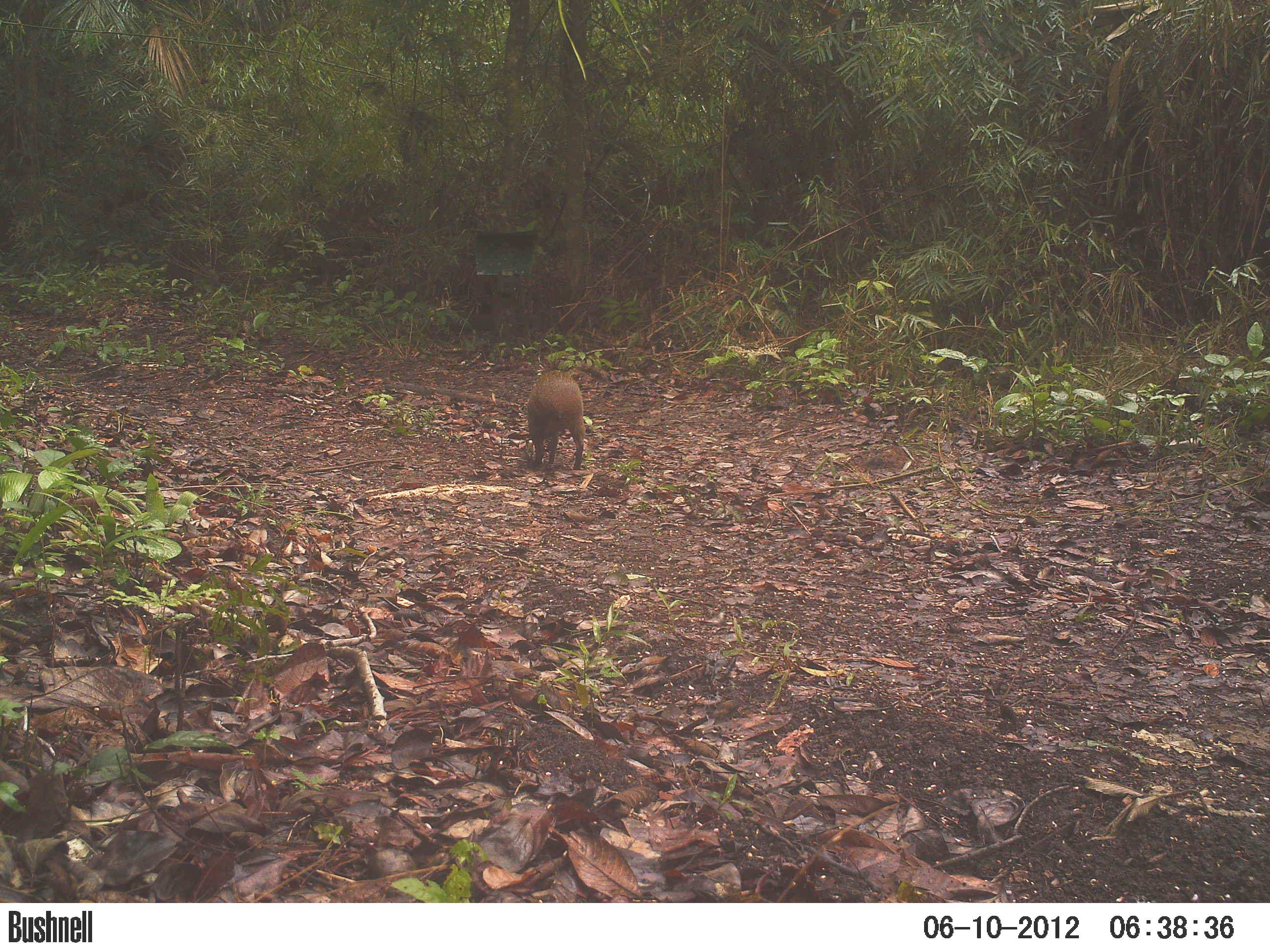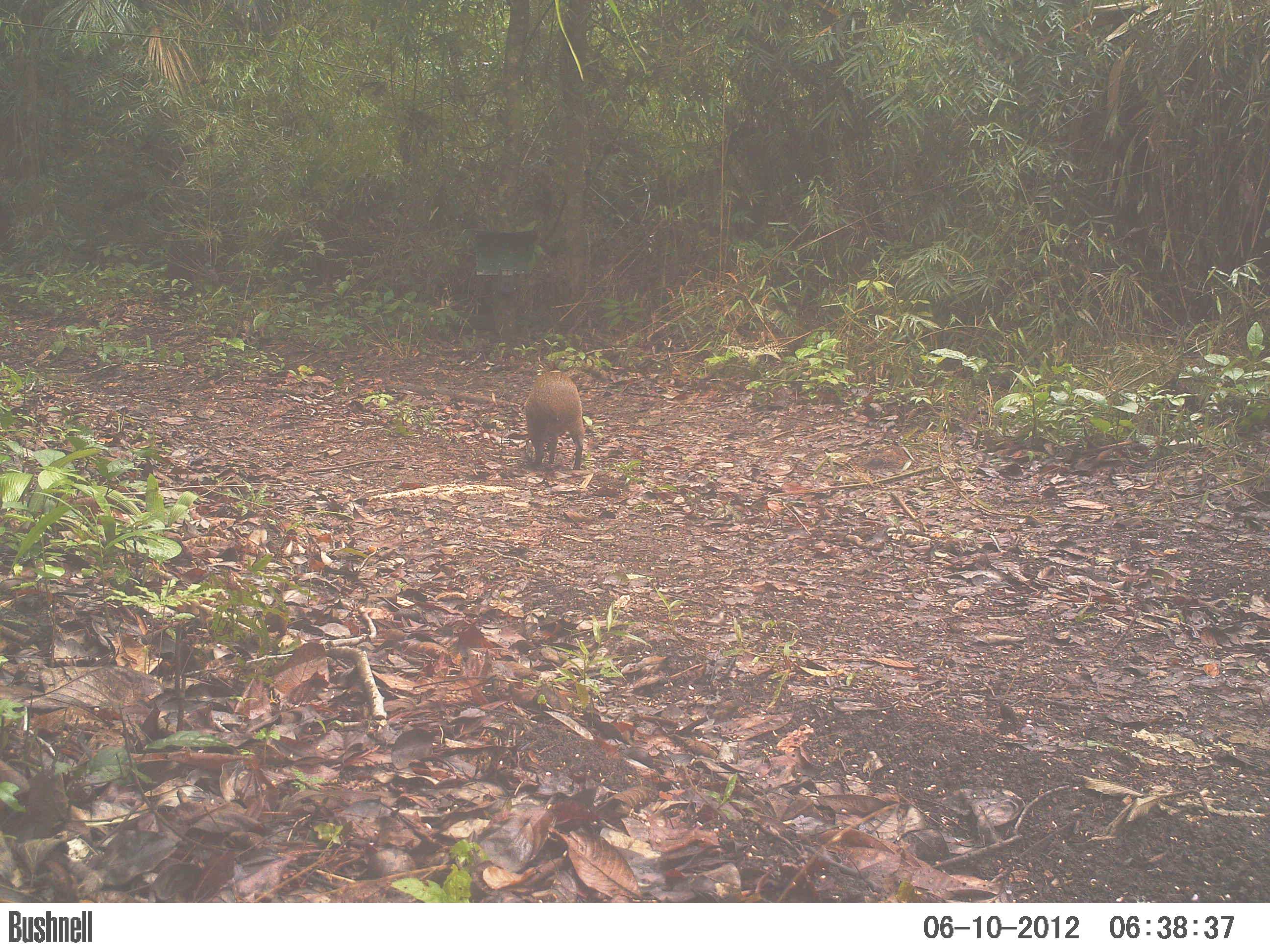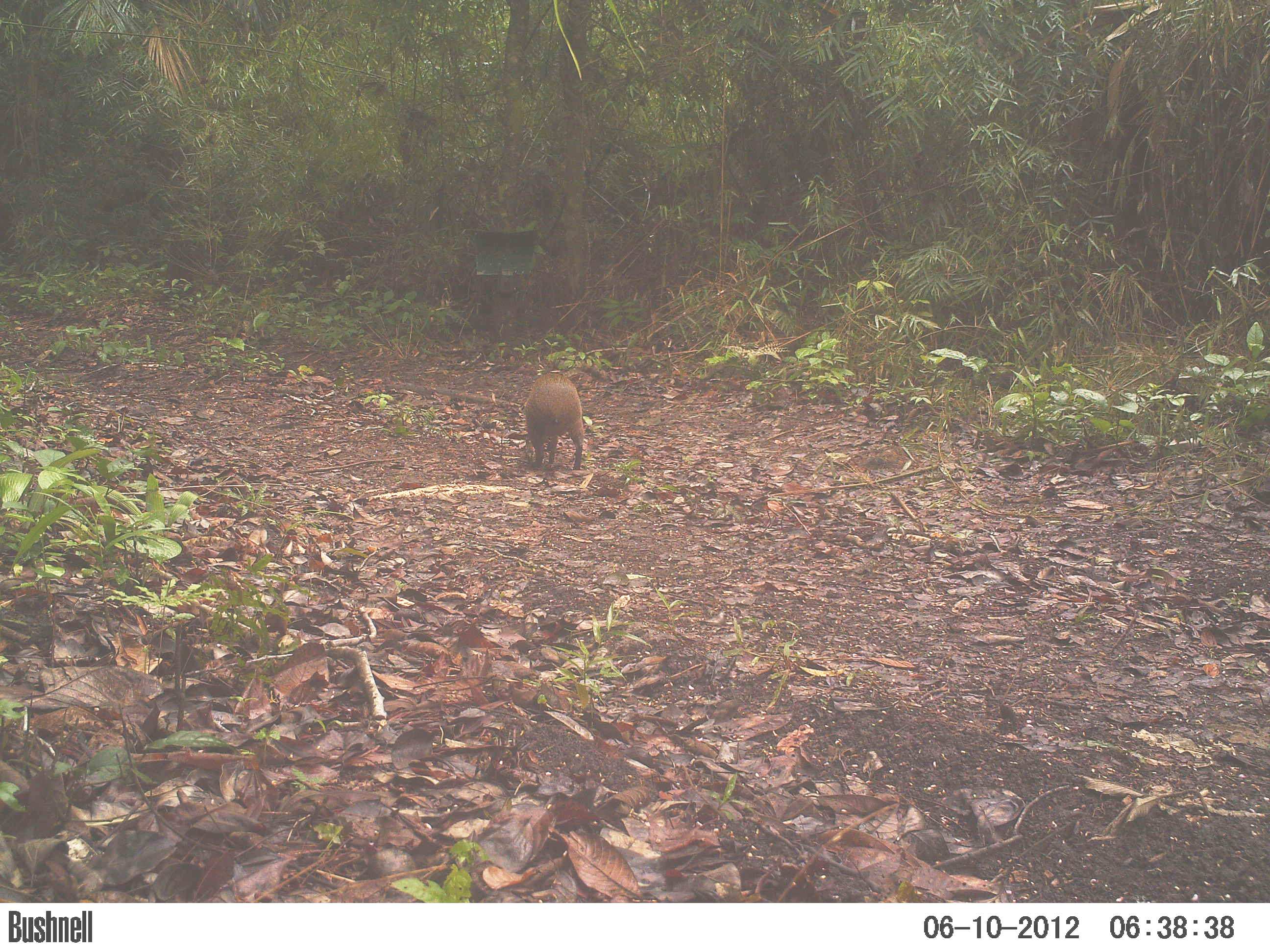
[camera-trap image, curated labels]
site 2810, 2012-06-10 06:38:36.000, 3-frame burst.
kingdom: Animalia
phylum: Chordata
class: Mammalia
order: Rodentia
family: Dasyproctidae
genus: Dasyprocta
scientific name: Dasyprocta punctata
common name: central american agouti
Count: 1.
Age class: adult.